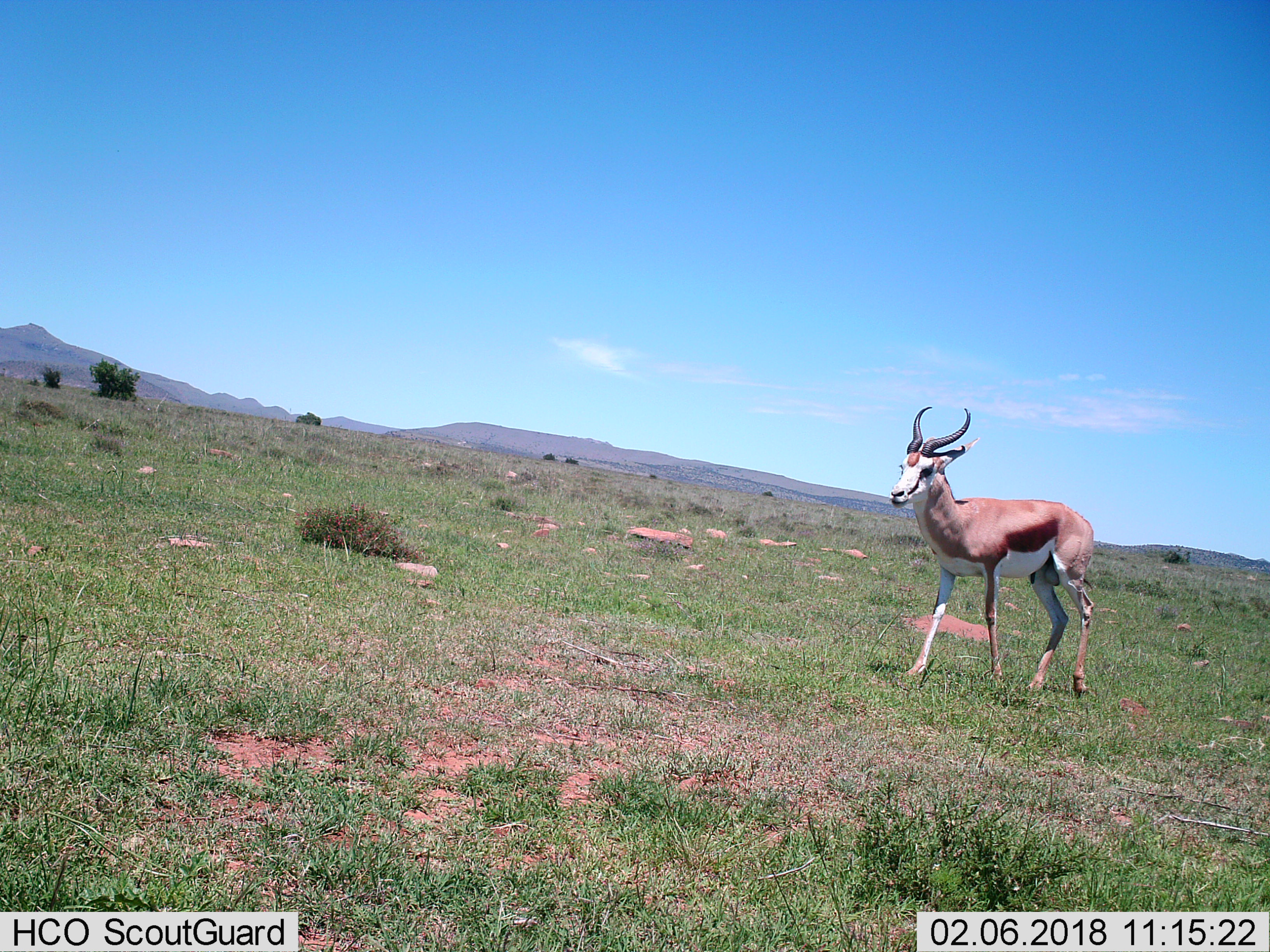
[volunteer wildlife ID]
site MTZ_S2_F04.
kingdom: Animalia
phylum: Chordata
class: Mammalia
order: Artiodactyla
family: Bovidae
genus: Antidorcas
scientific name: Antidorcas marsupialis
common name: springbok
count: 1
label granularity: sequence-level